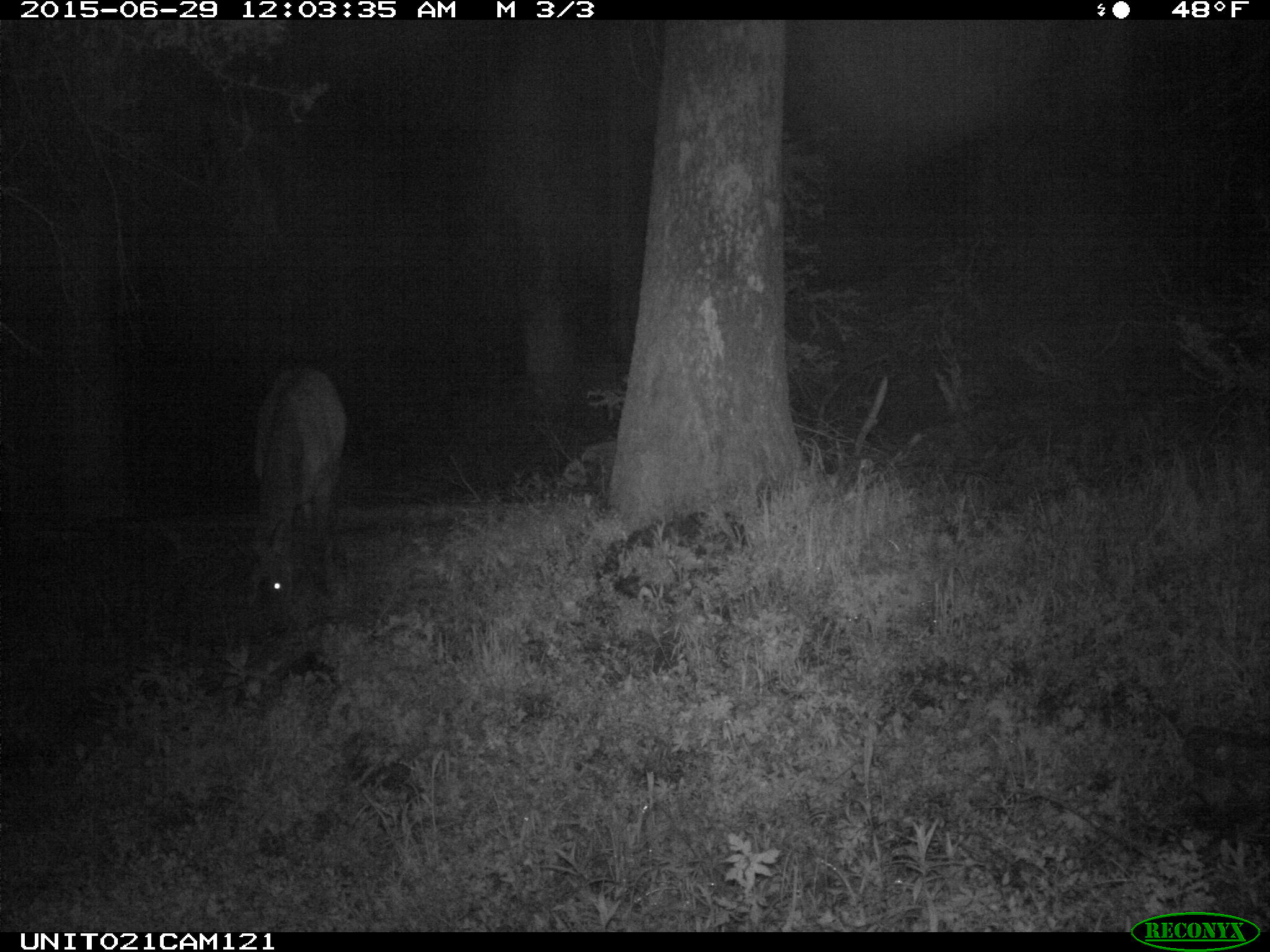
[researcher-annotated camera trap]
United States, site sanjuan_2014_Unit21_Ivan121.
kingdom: Animalia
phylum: Chordata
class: Mammalia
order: Artiodactyla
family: Cervidae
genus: Cervus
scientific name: Cervus elaphus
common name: red deer